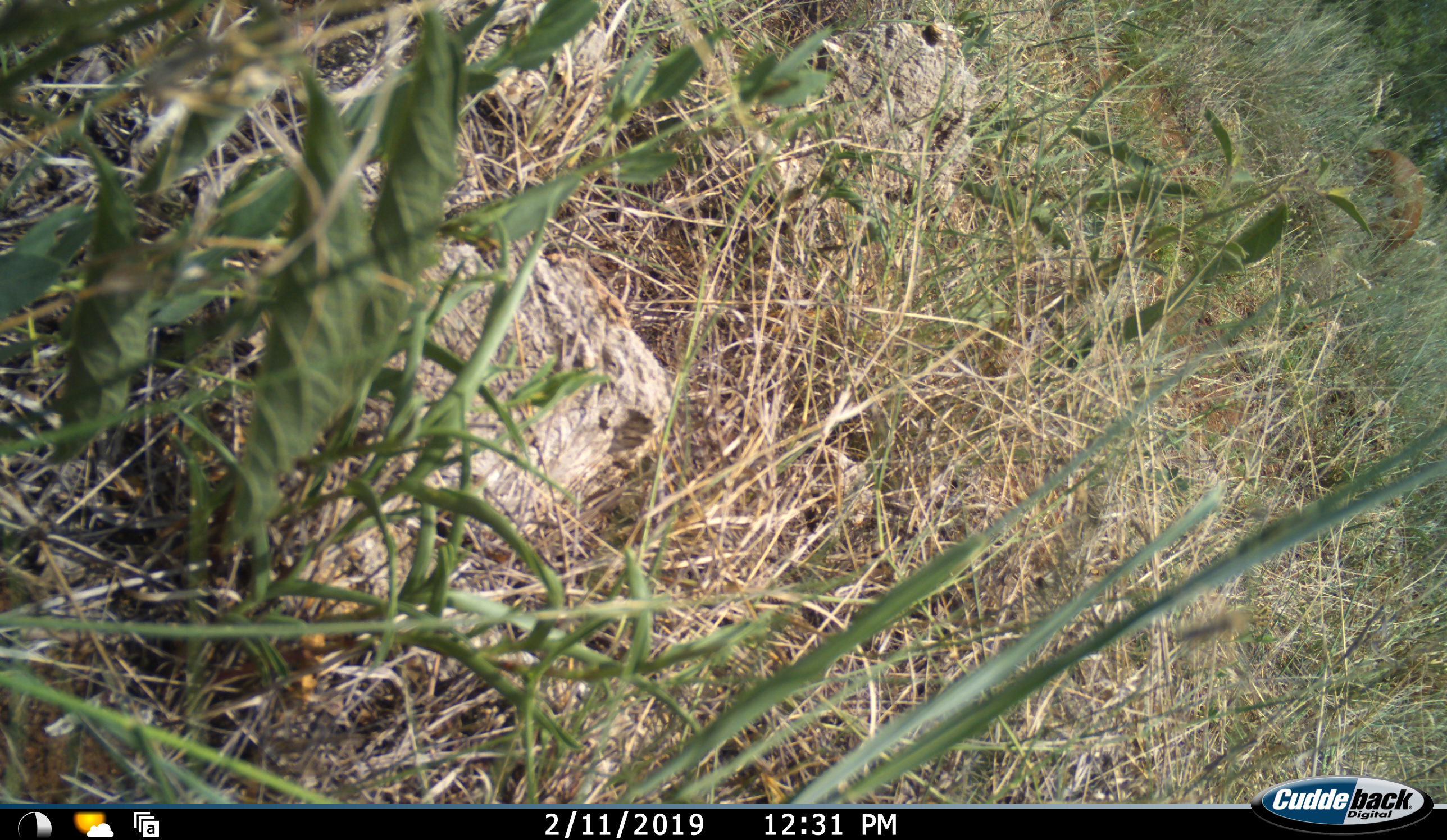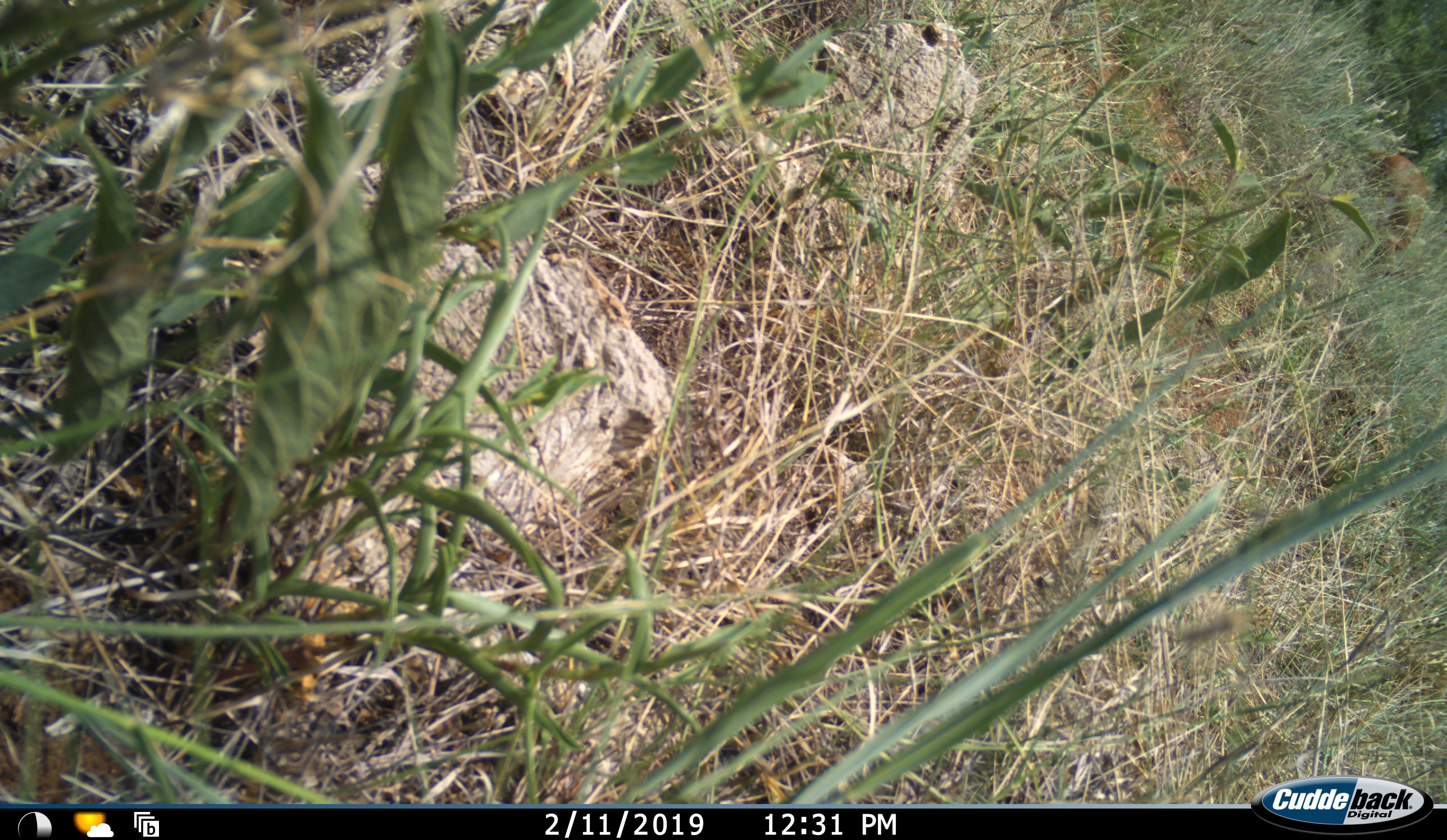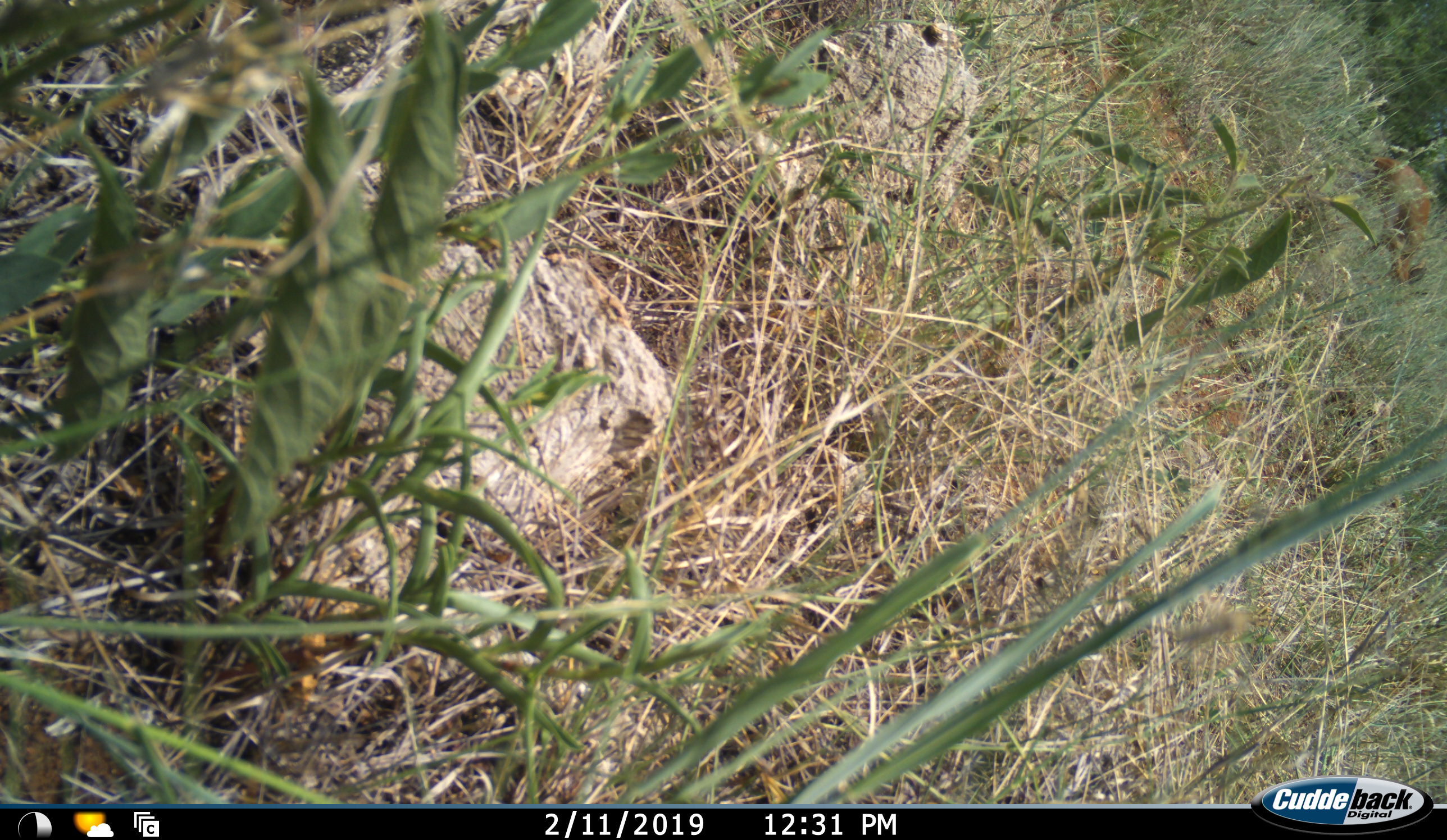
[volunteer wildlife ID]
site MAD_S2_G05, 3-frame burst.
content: unidentified animal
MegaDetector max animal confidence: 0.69